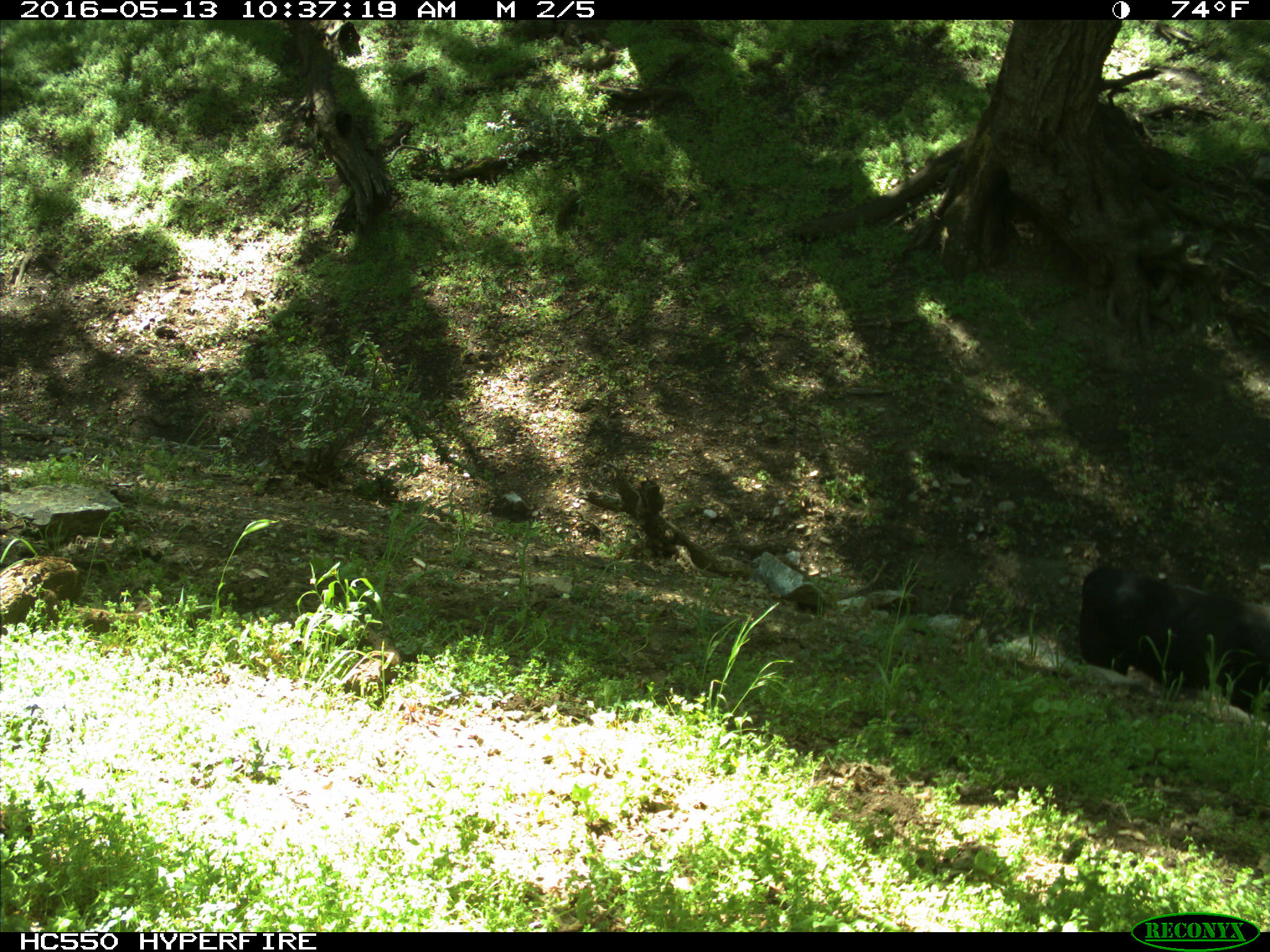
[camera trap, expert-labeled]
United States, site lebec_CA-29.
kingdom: Animalia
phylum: Chordata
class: Mammalia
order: Artiodactyla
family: Bovidae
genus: Bos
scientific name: Bos taurus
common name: domestic cow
Bos taurus (domestic cow).